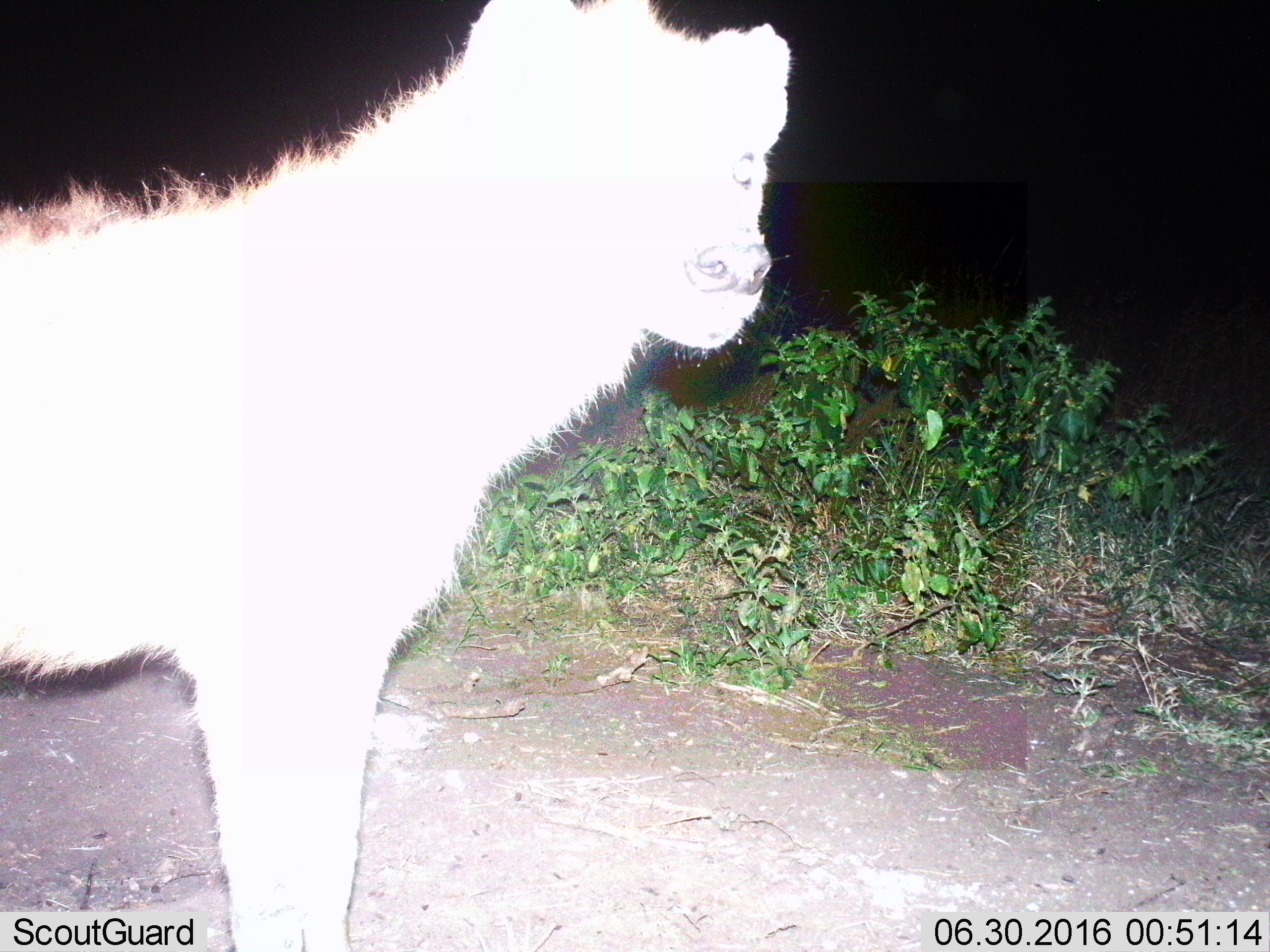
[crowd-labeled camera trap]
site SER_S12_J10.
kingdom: Animalia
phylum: Chordata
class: Mammalia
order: Carnivora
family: Hyaenidae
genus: Crocuta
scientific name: Crocuta crocuta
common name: spotted hyena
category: hyenaspotted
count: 1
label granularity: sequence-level